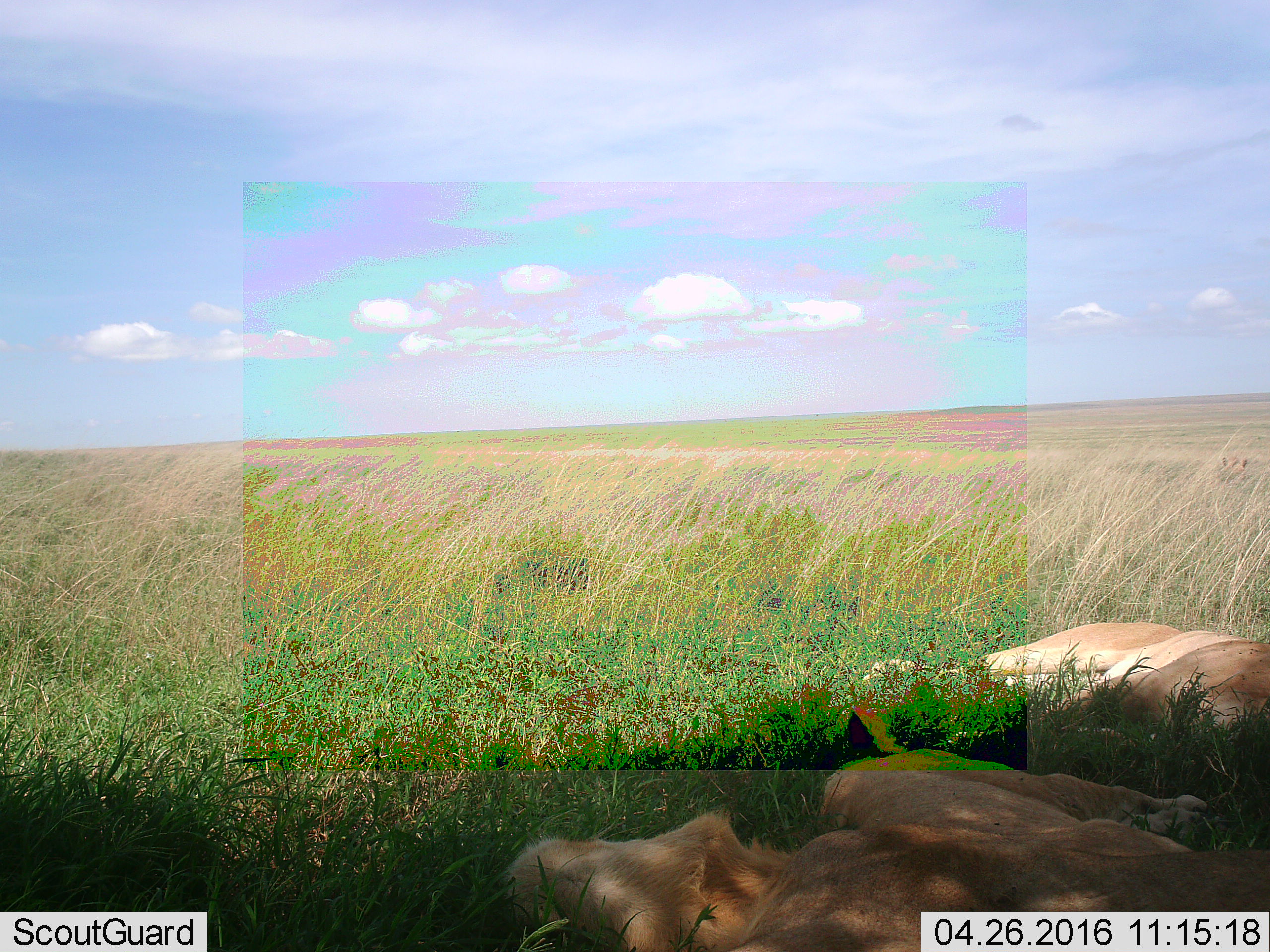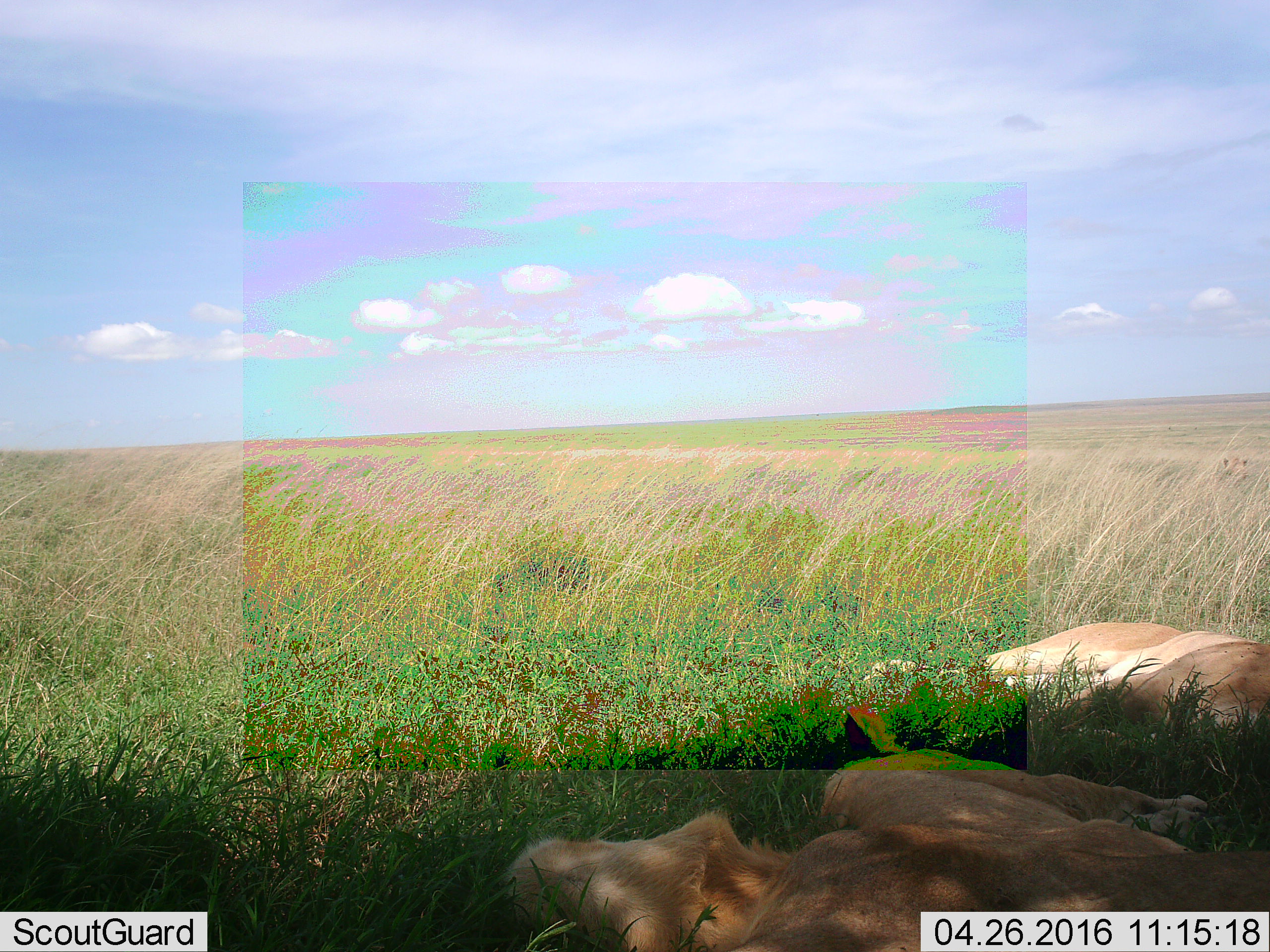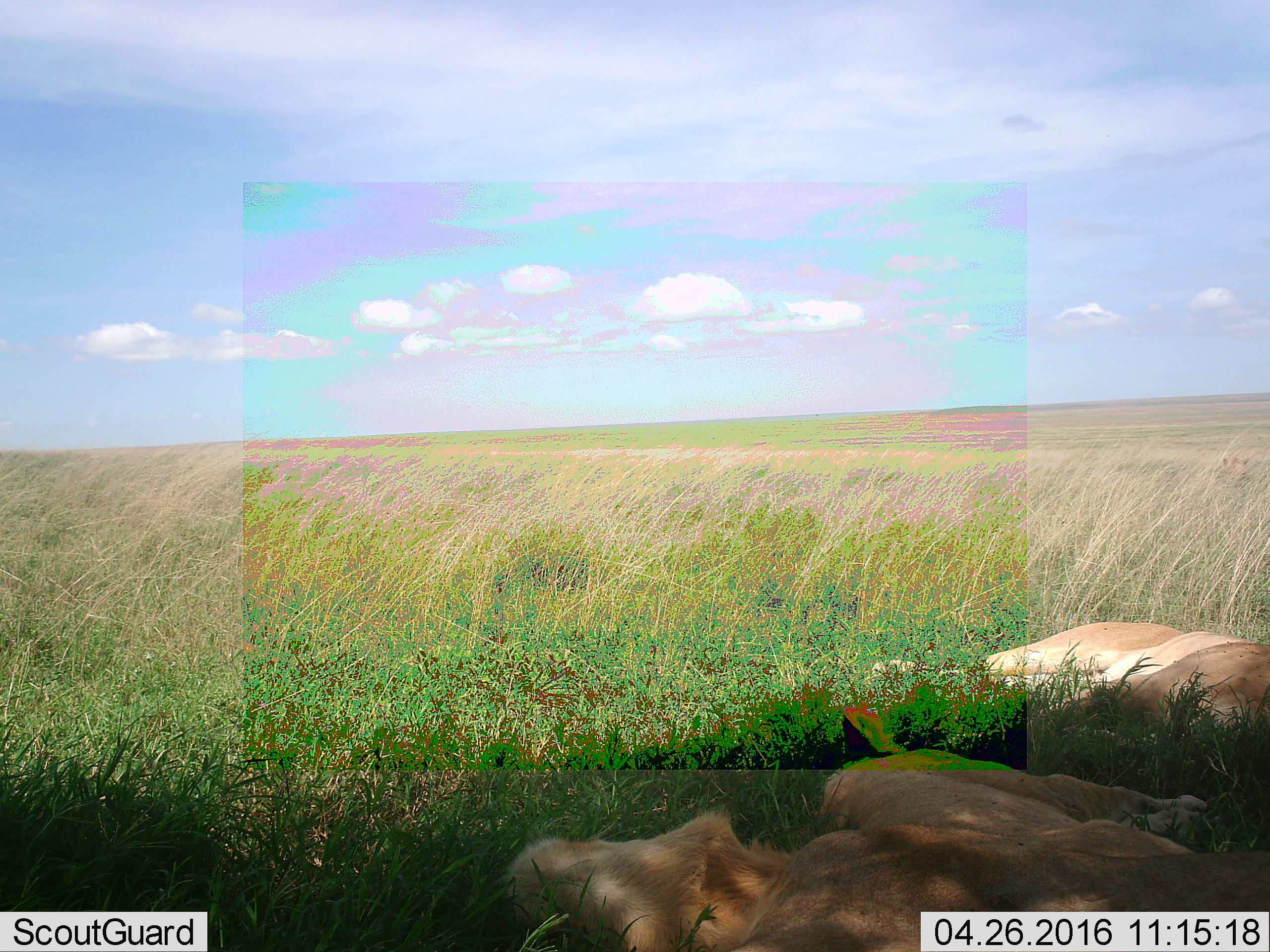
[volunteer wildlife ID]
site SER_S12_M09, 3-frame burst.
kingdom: Animalia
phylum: Chordata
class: Mammalia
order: Carnivora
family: Felidae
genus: Panthera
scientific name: Panthera leo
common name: lion female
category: lionfemale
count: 2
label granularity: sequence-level